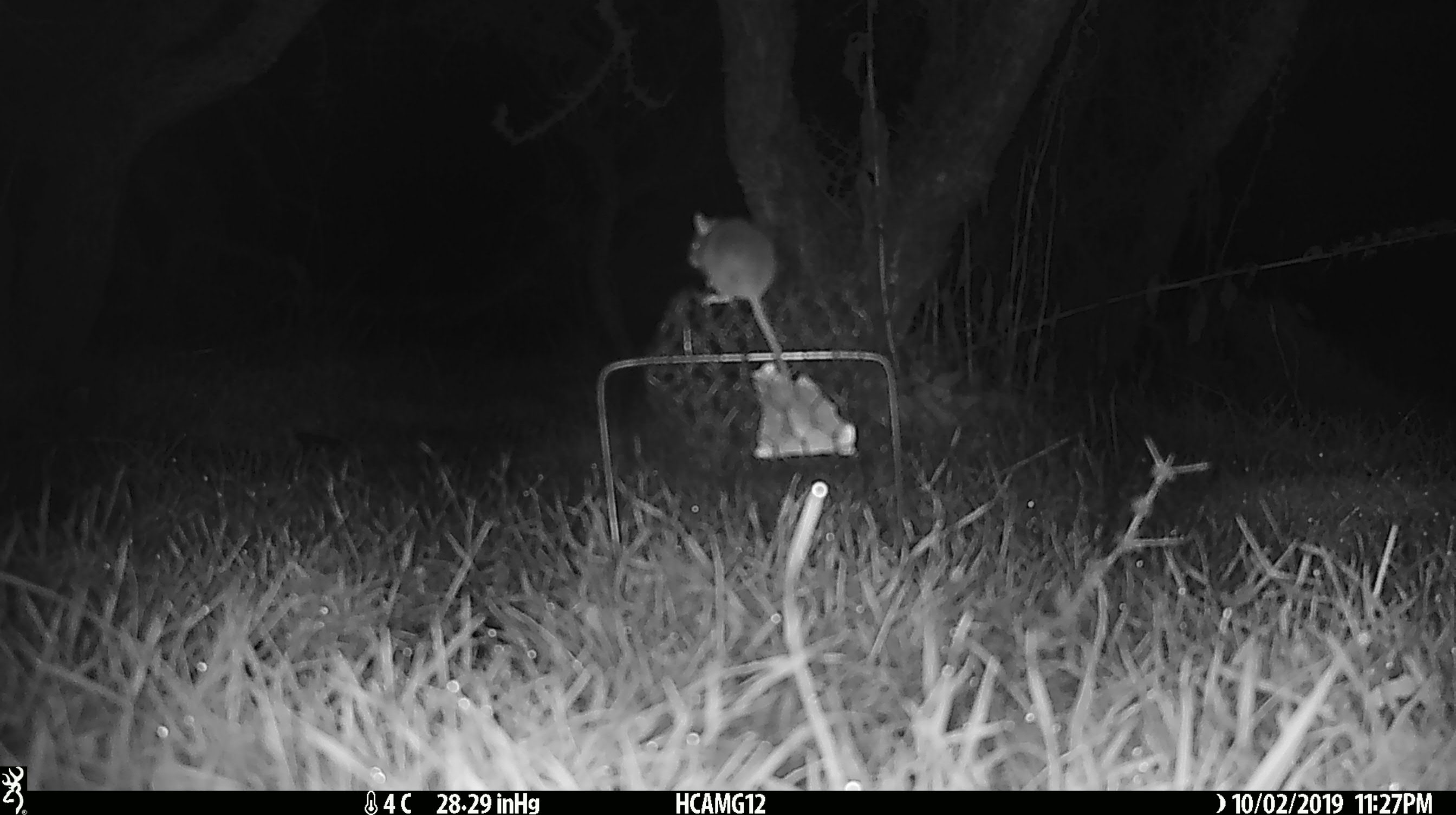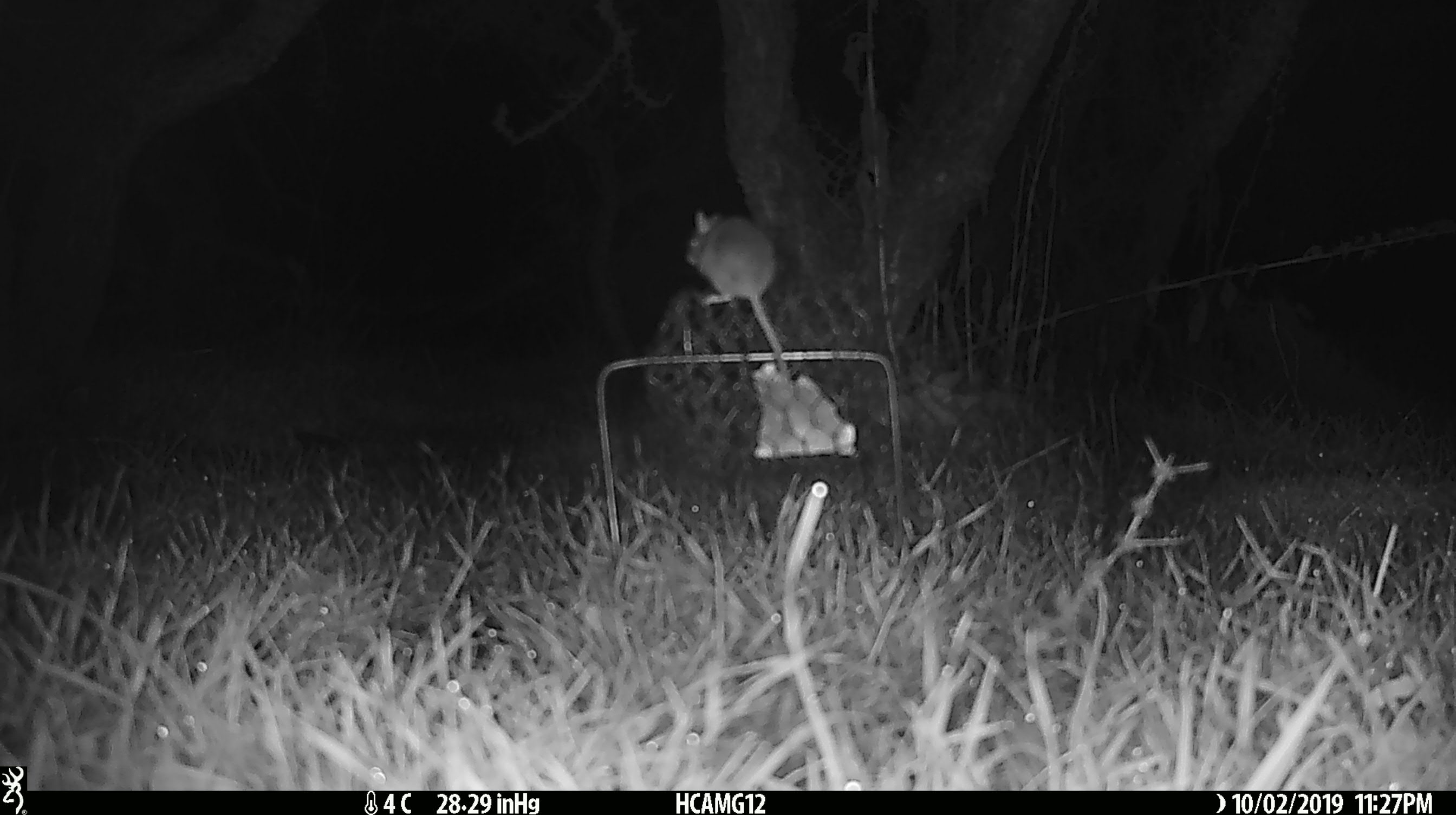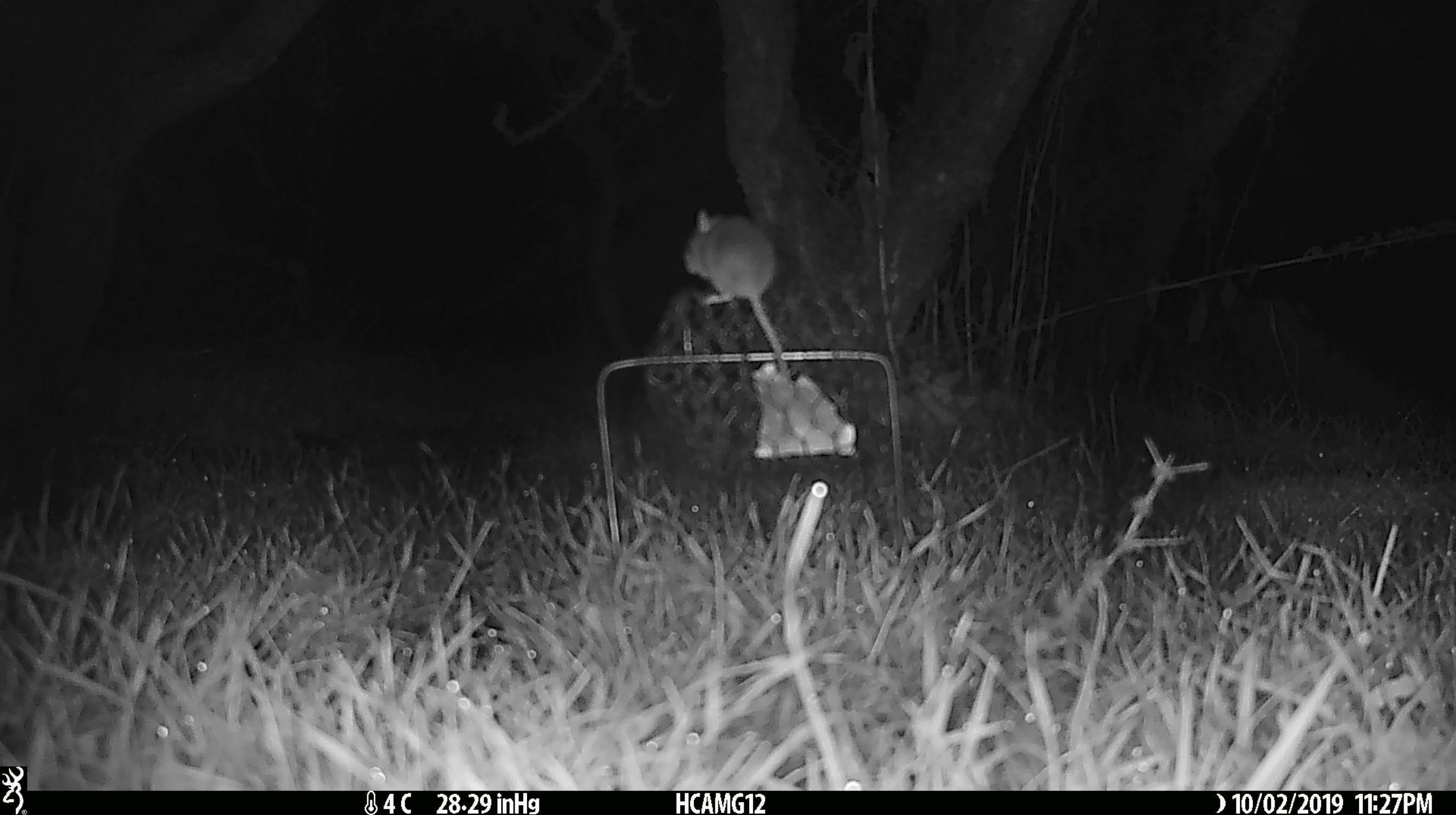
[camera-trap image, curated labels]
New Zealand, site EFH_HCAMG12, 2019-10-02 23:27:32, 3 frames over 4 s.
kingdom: Animalia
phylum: Chordata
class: Mammalia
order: Rodentia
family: Muridae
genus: Mus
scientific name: Mus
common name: mouse